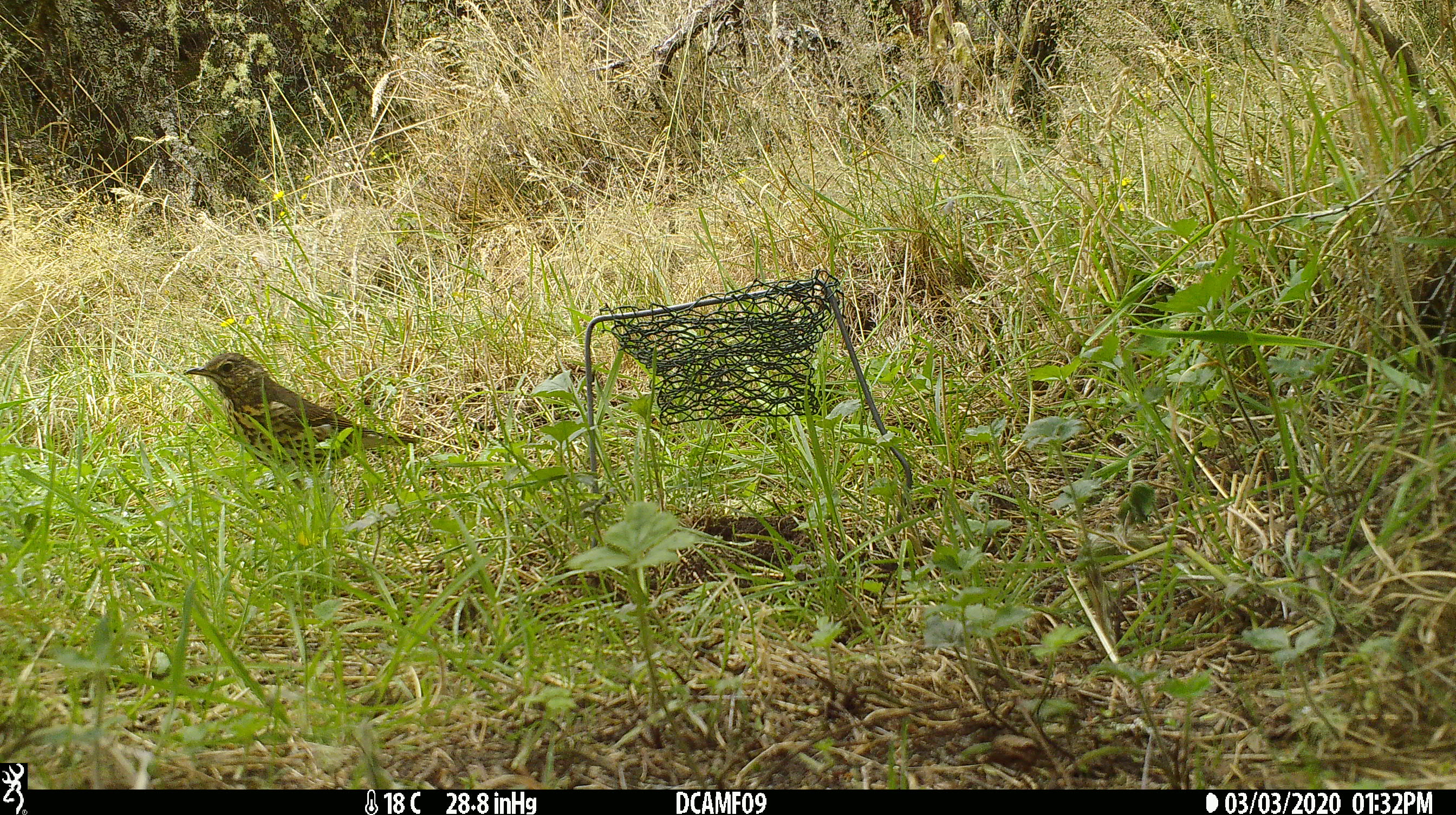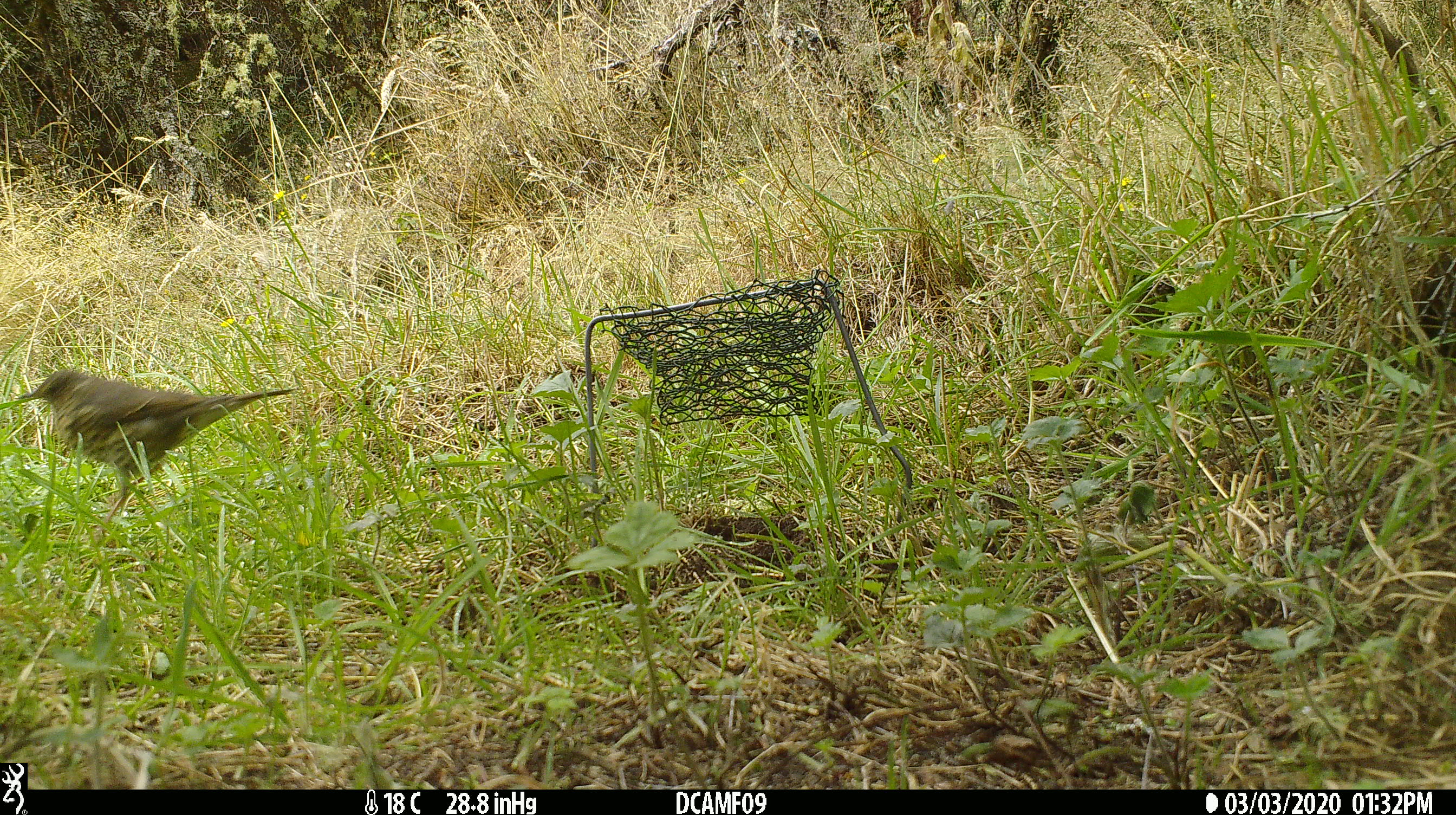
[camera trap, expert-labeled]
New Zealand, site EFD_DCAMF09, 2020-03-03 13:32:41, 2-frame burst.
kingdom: Animalia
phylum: Chordata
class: Aves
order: Passeriformes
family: Turdidae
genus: Turdus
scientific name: Turdus philomelos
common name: song thrush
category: thrush